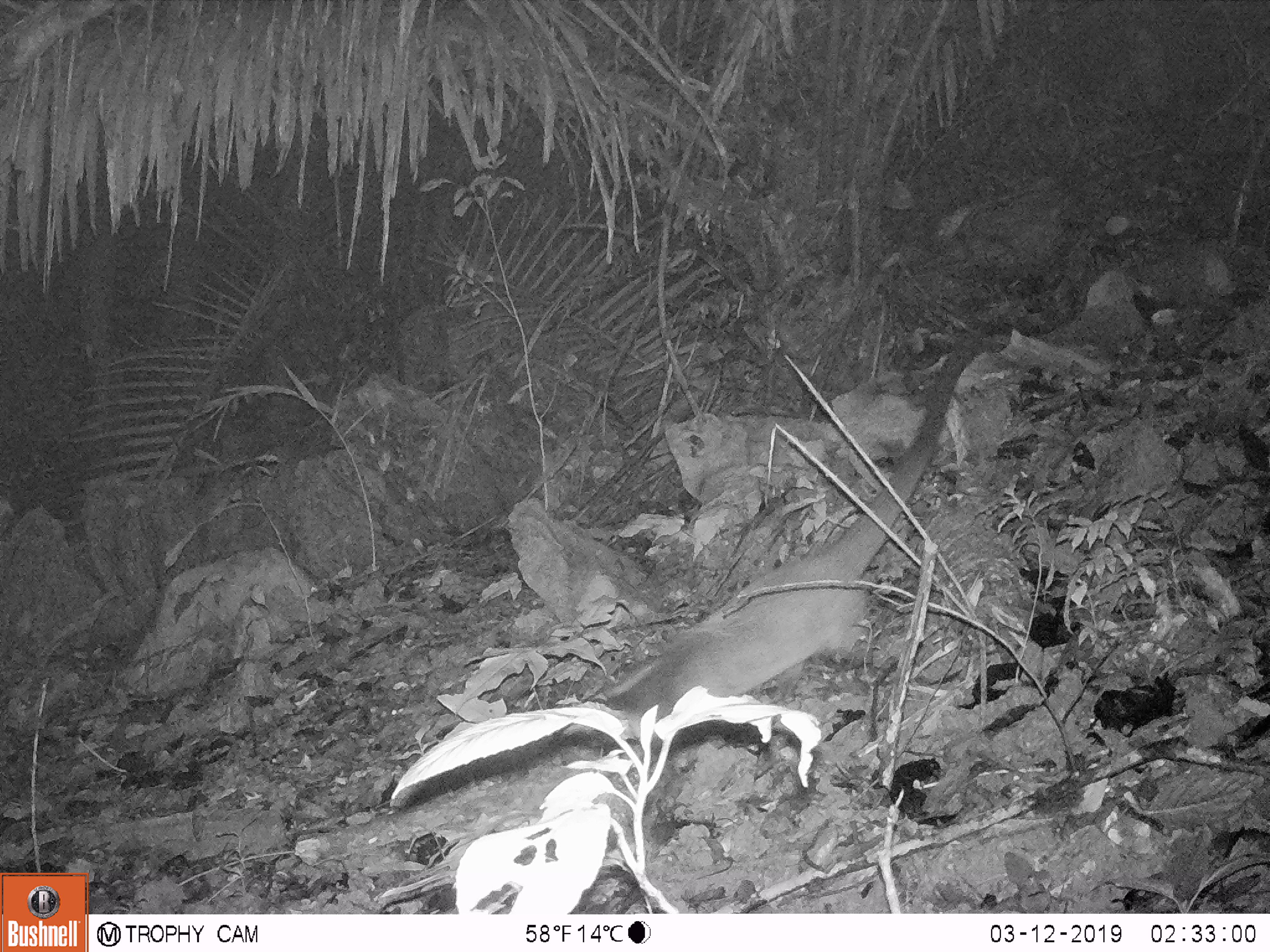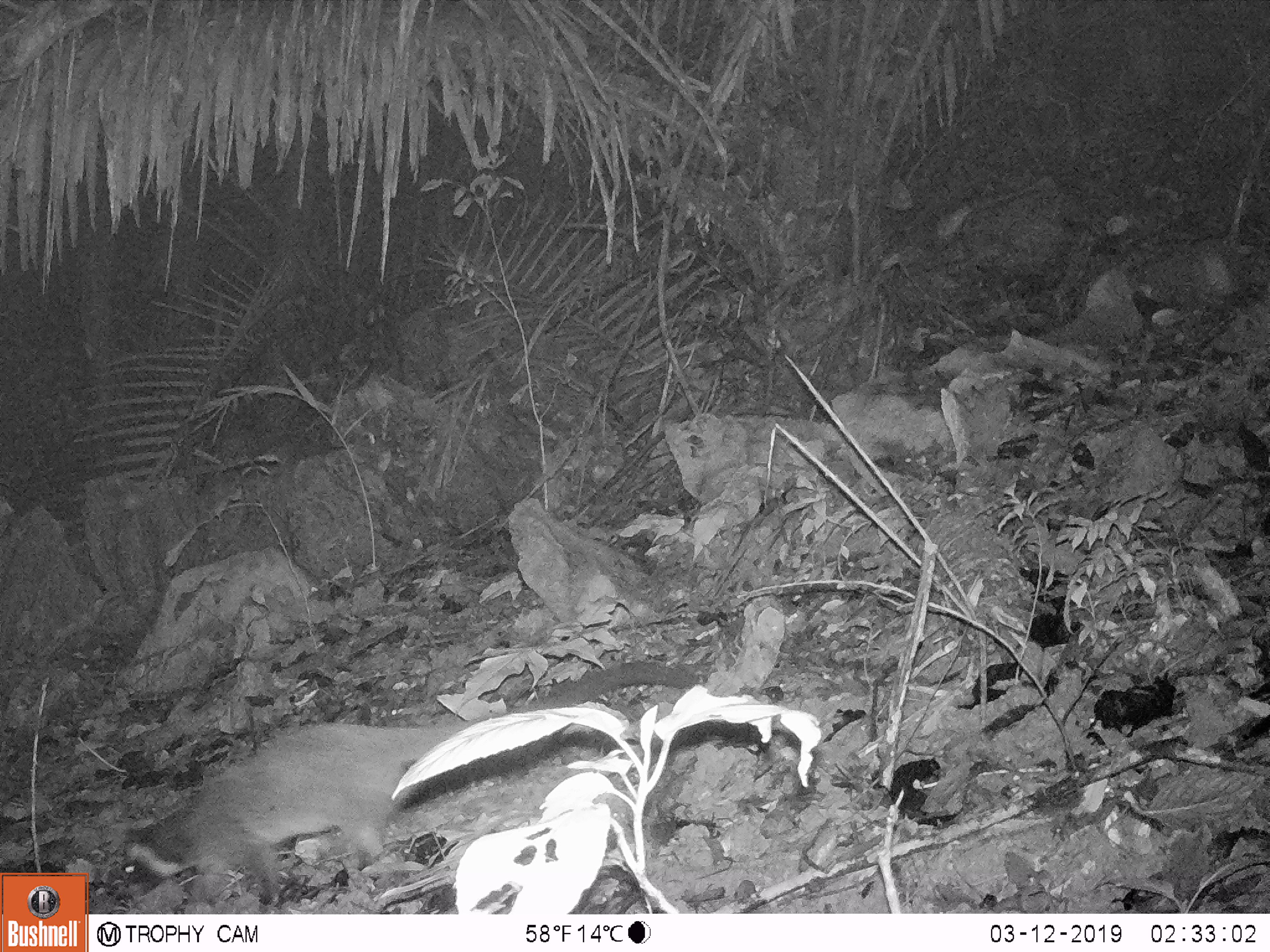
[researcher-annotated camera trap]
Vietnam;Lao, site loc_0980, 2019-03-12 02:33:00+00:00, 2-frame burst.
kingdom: Animalia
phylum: Chordata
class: Mammalia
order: Carnivora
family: Viverridae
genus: Paguma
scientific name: Paguma larvata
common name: masked palm civet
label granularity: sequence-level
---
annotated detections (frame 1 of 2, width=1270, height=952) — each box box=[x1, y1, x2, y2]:
masked palm civet: box=[595, 337, 976, 775]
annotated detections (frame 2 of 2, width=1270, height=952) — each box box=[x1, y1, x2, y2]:
masked palm civet: box=[111, 657, 696, 909]